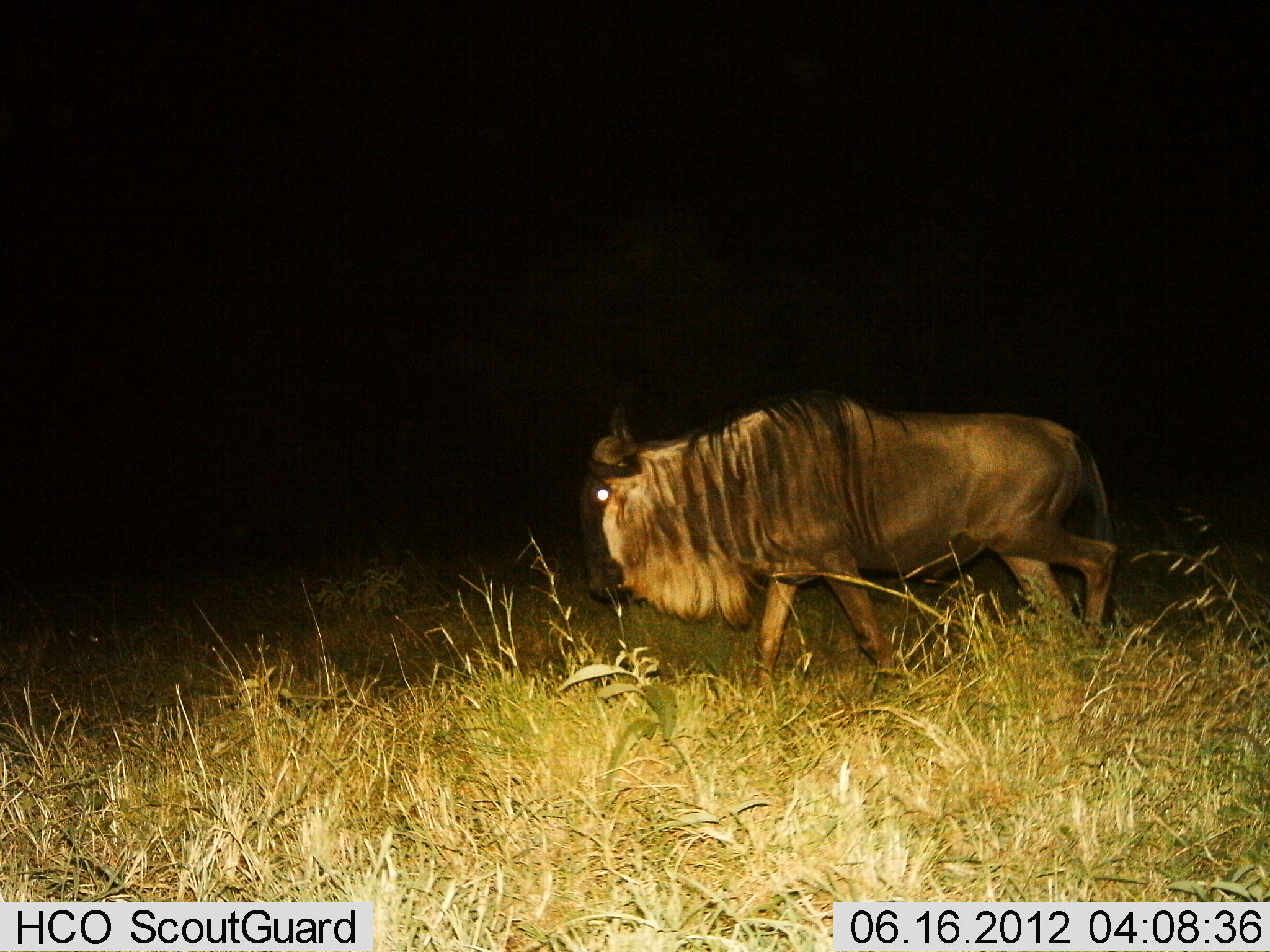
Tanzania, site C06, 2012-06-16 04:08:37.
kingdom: Animalia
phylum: Chordata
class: Mammalia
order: Artiodactyla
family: Bovidae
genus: Connochaetes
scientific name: Connochaetes taurinus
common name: blue wildebeest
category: wildebeest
Wildebeest (blue wildebeest) (Connochaetes taurinus), count 1. Behavior (volunteer vote fractions): standing 10%, resting 0%, moving 90%, interacting 0%. Young present (vote fraction): 0%. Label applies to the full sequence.